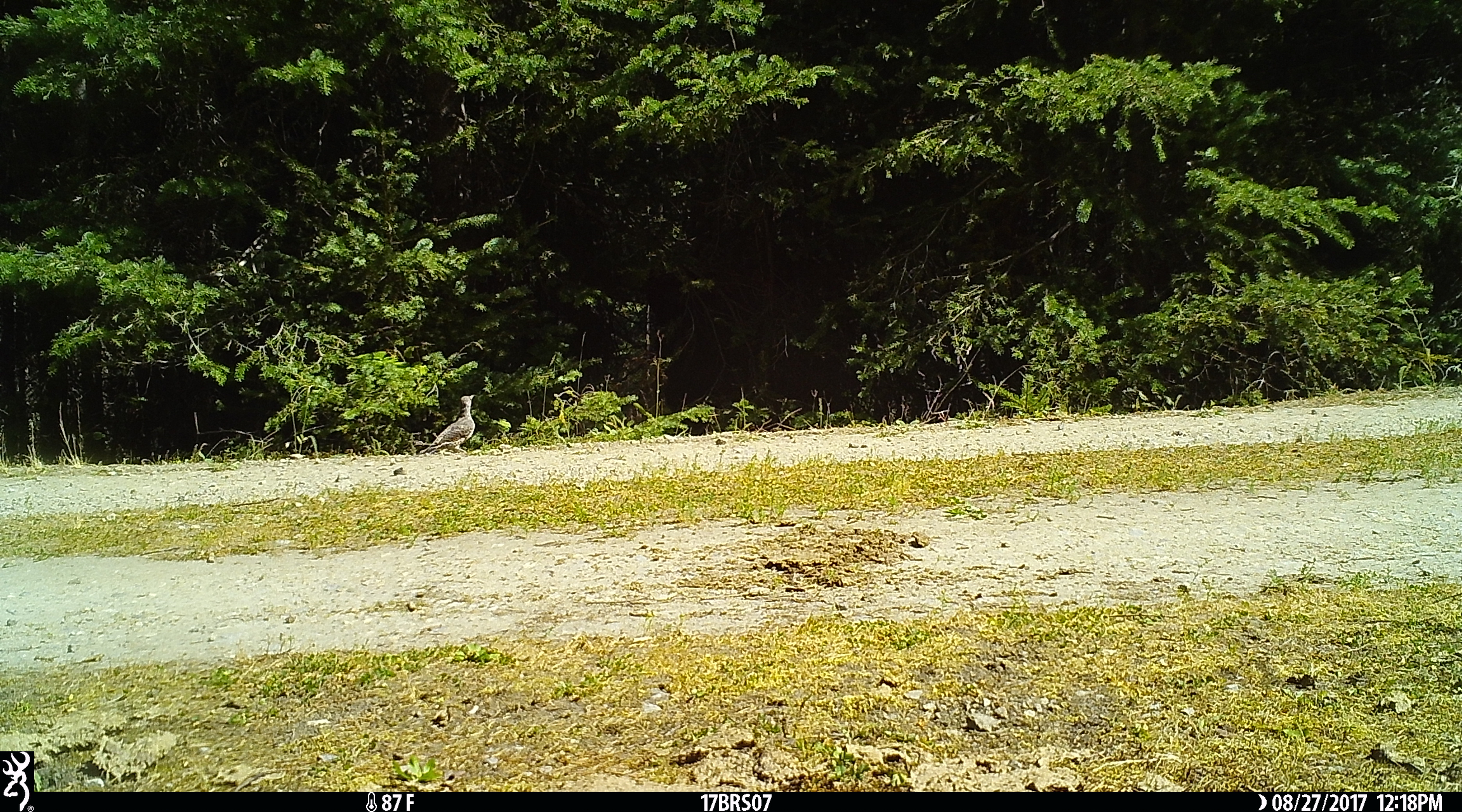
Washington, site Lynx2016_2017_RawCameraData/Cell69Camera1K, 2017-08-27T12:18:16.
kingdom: Animalia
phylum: Chordata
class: Aves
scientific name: Aves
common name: birds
Aves (birds). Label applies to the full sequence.